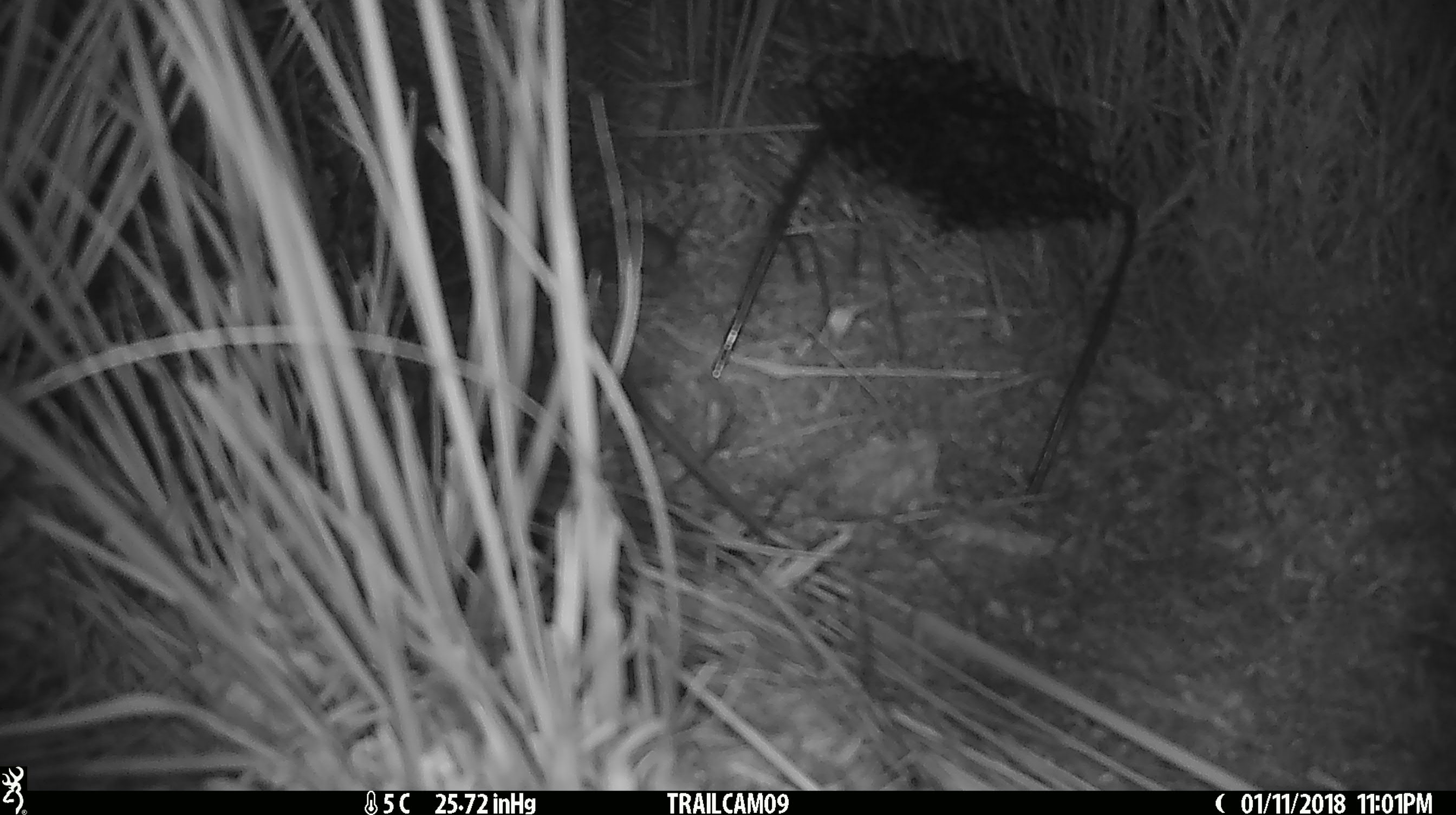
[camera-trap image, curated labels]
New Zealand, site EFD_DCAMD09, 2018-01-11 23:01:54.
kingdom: Animalia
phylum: Chordata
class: Mammalia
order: Rodentia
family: Muridae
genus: Mus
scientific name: Mus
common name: mouse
Mouse (Mus).